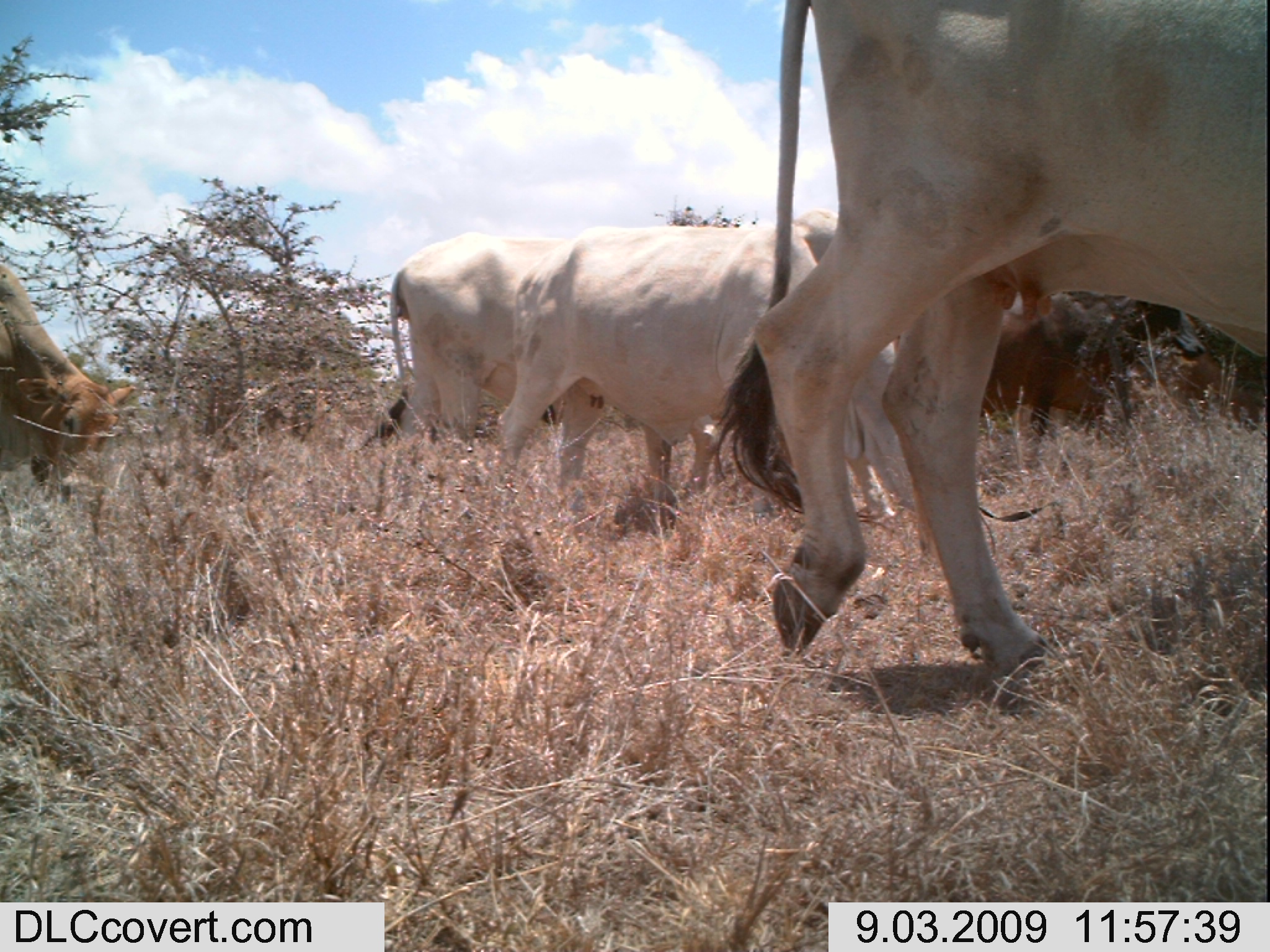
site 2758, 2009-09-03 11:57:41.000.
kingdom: Animalia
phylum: Chordata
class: Mammalia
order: Artiodactyla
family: Bovidae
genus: Bos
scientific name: Bos taurus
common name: domestic cattle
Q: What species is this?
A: Bos taurus (domestic cattle).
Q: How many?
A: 5.